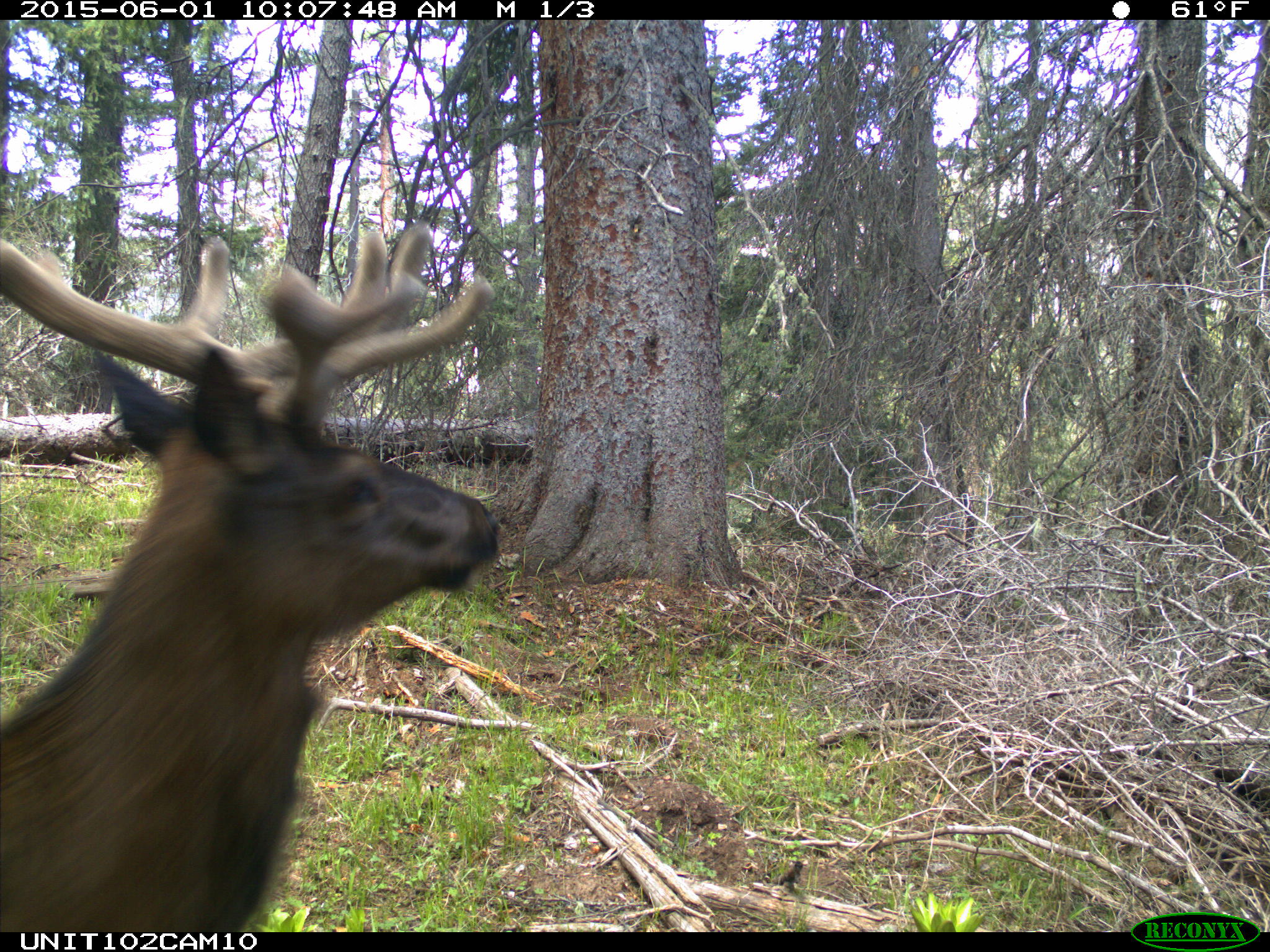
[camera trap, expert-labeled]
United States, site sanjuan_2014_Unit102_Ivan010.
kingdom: Animalia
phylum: Chordata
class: Mammalia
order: Artiodactyla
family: Cervidae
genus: Cervus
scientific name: Cervus elaphus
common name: red deer